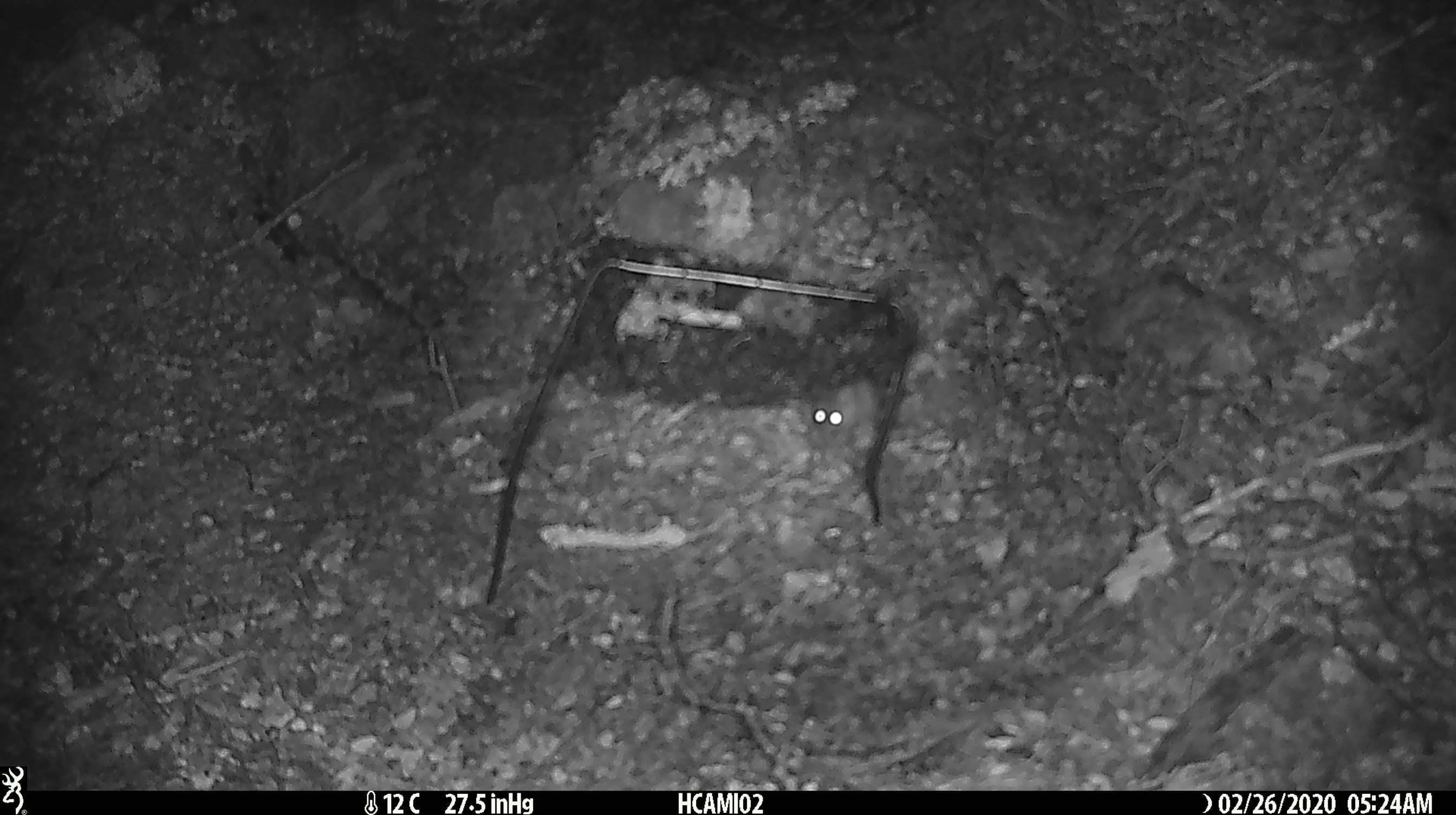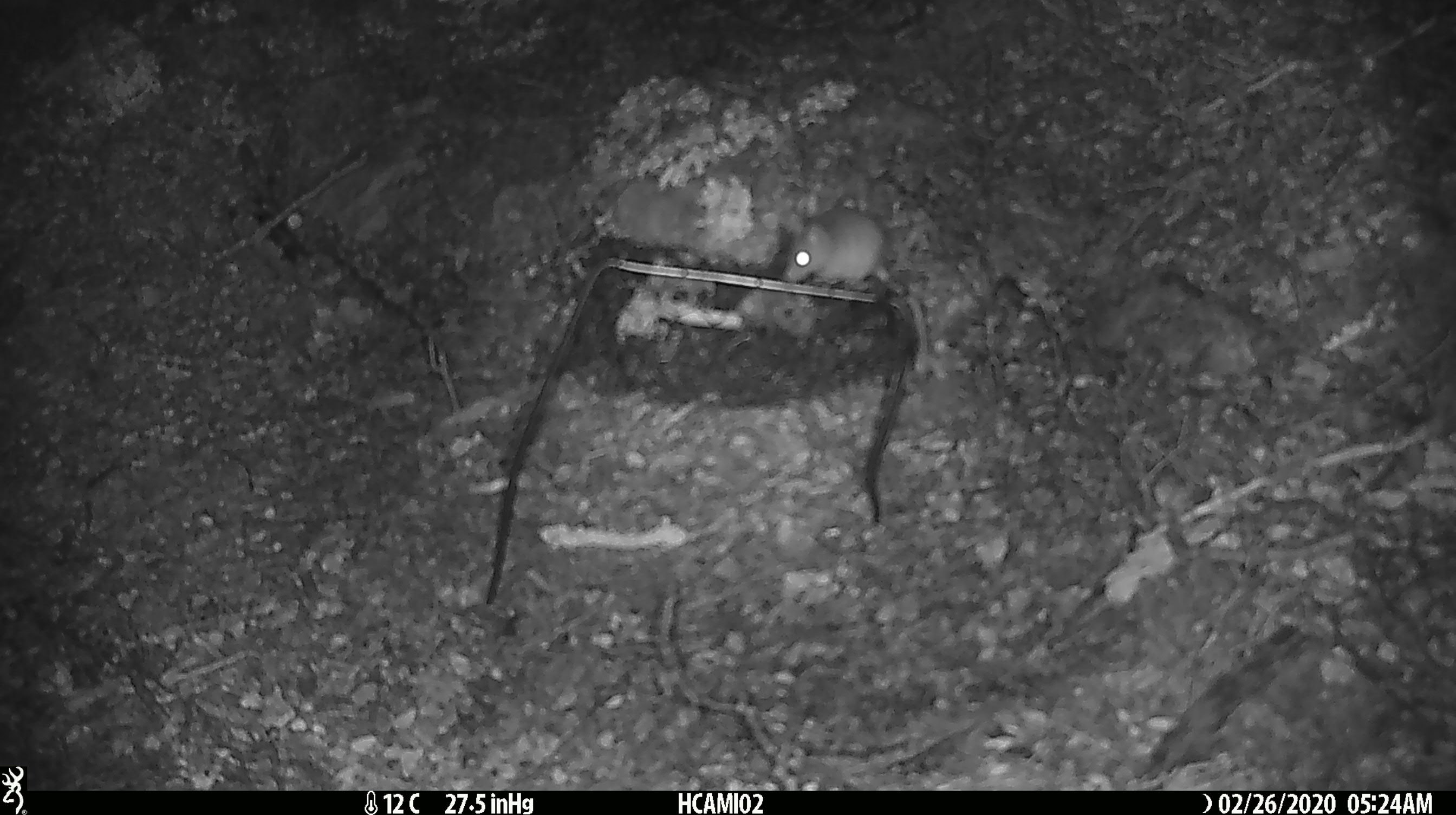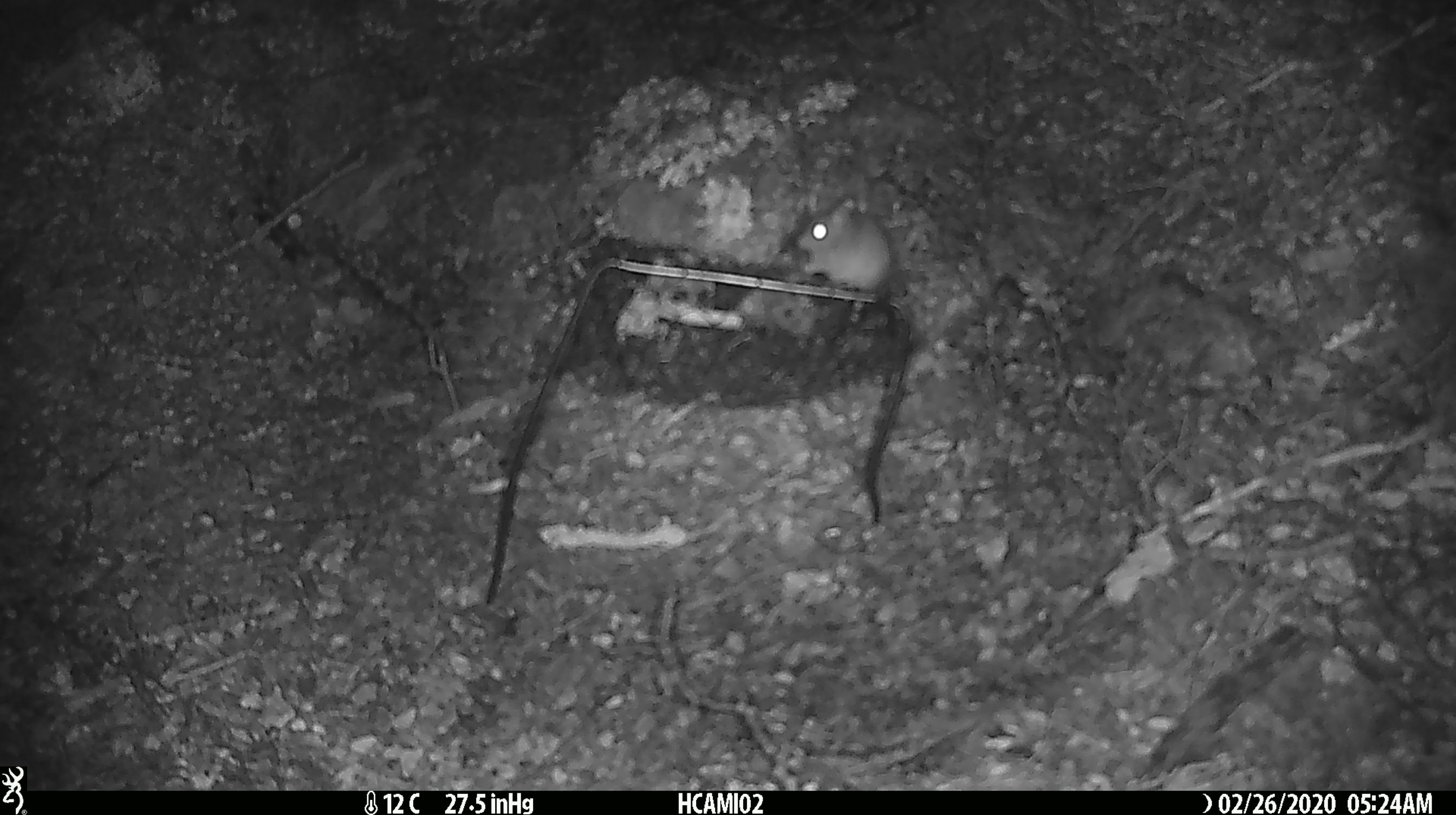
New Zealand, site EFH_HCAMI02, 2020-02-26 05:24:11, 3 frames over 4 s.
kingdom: Animalia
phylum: Chordata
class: Mammalia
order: Rodentia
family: Muridae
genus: Mus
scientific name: Mus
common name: mouse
Mouse (Mus).